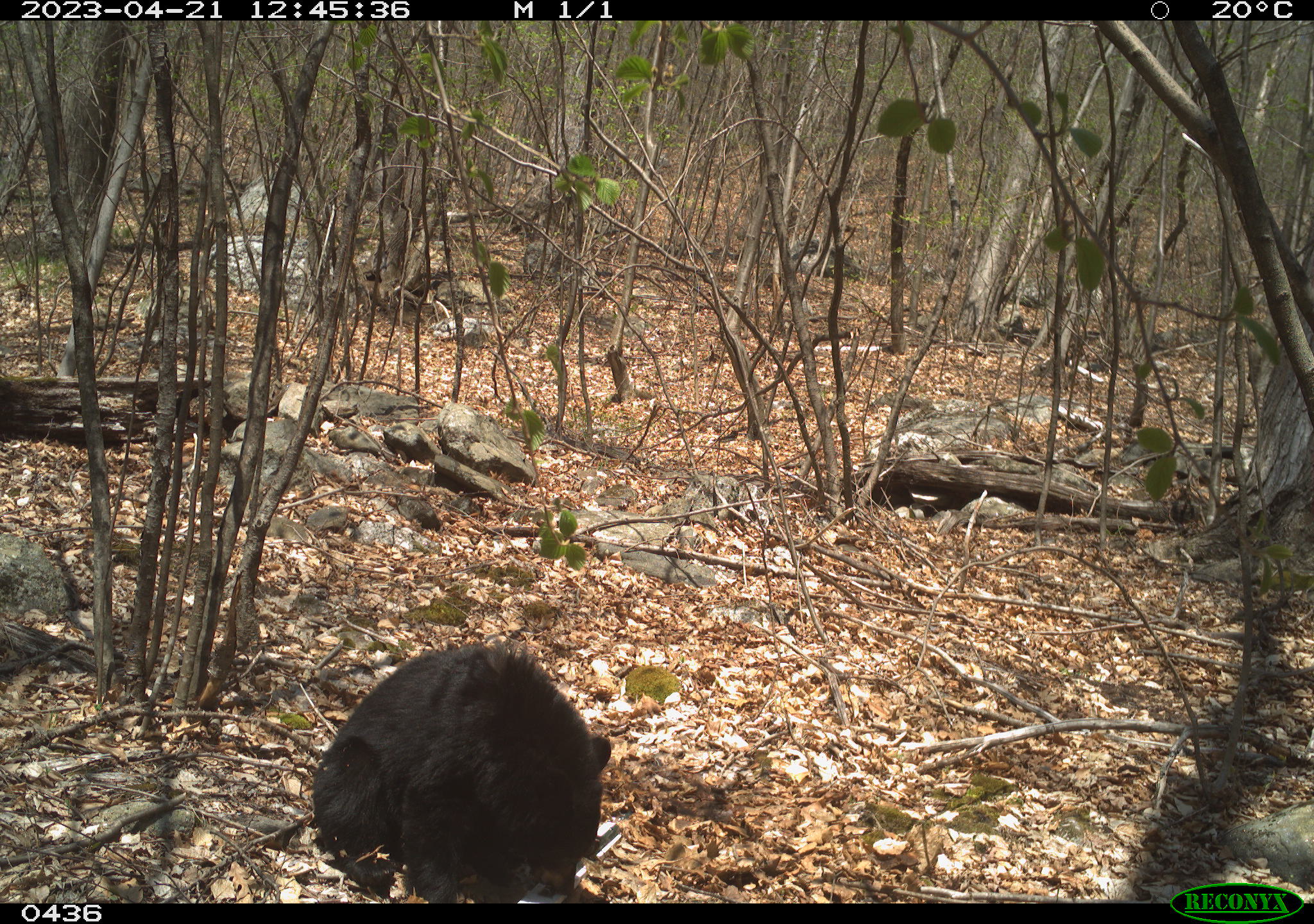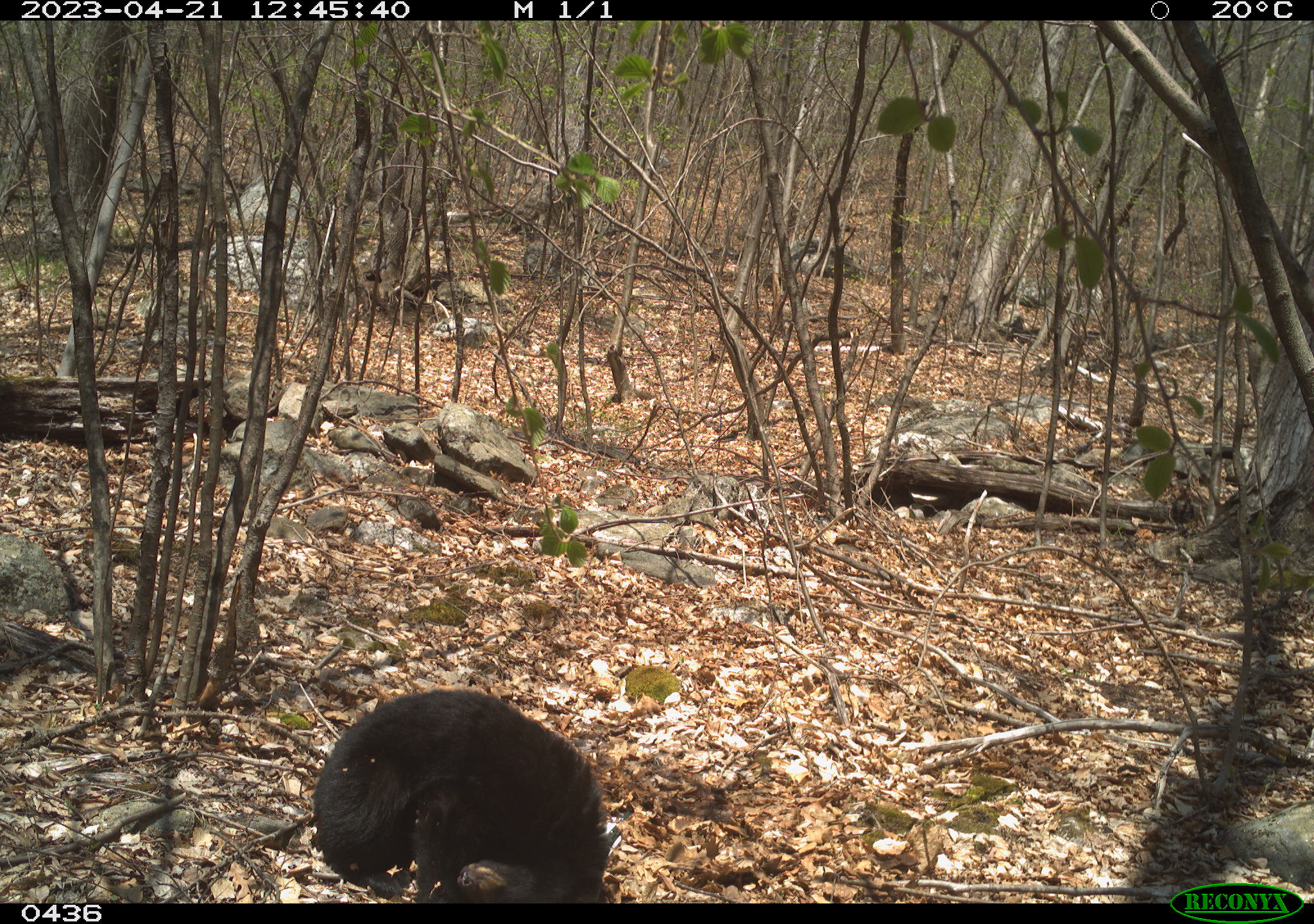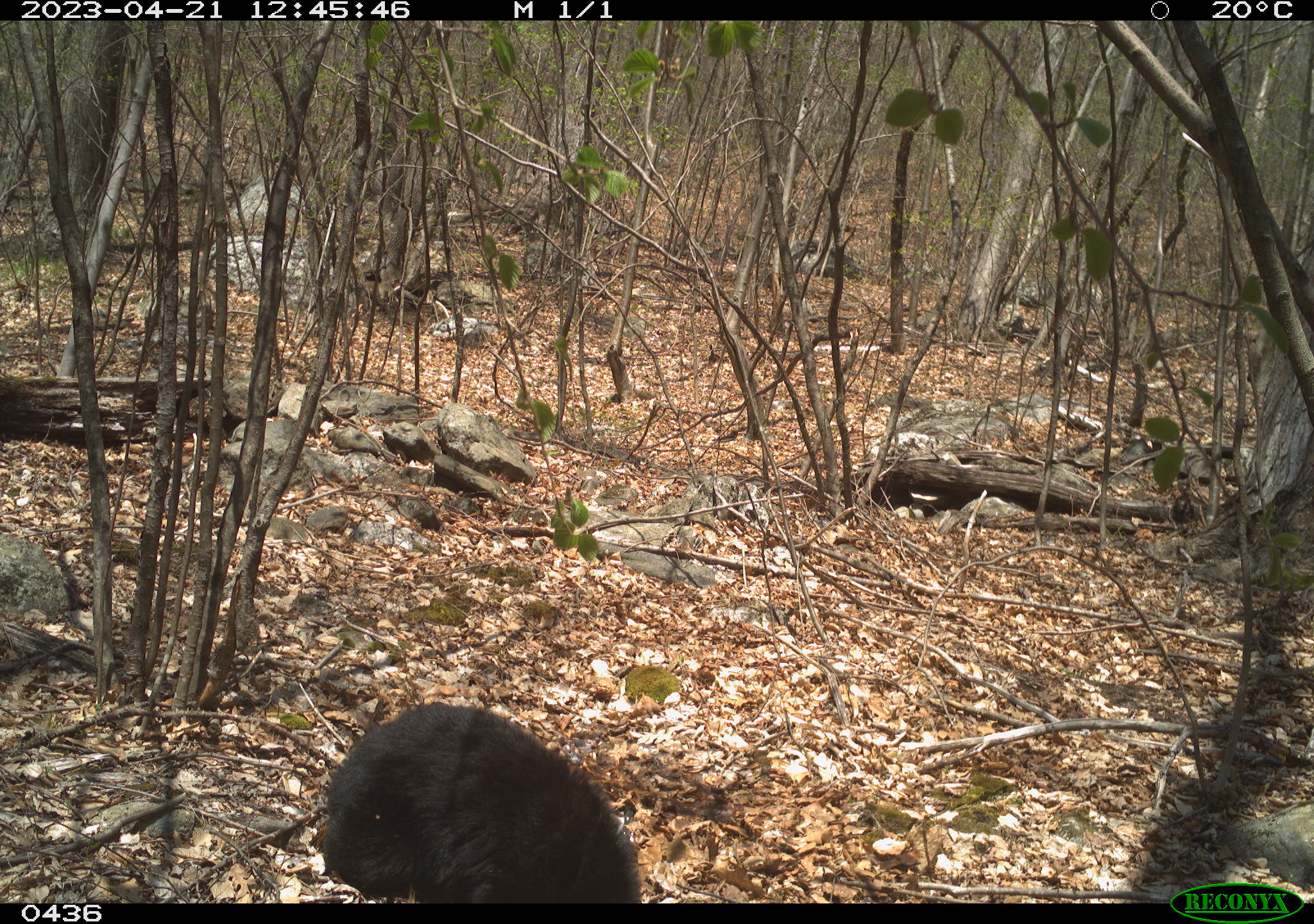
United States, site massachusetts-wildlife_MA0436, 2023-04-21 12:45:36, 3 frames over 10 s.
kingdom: Animalia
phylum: Chordata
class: Mammalia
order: Carnivora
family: Ursidae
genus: Ursus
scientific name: Ursus americanus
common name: black bear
Black bear (Ursus americanus).